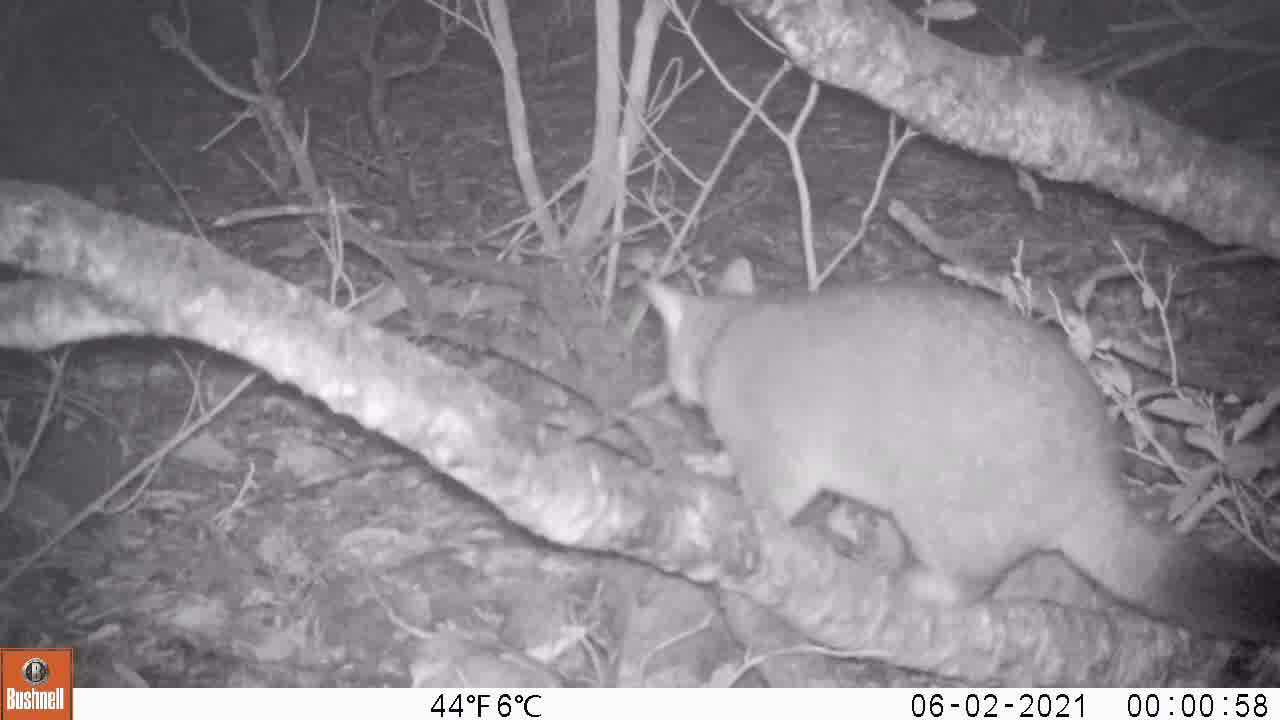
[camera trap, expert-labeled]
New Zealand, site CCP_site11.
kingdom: Animalia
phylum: Chordata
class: Mammalia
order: Diprotodontia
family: Phalangeridae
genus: Trichosurus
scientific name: Trichosurus vulpecula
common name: common brushtail possum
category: possum